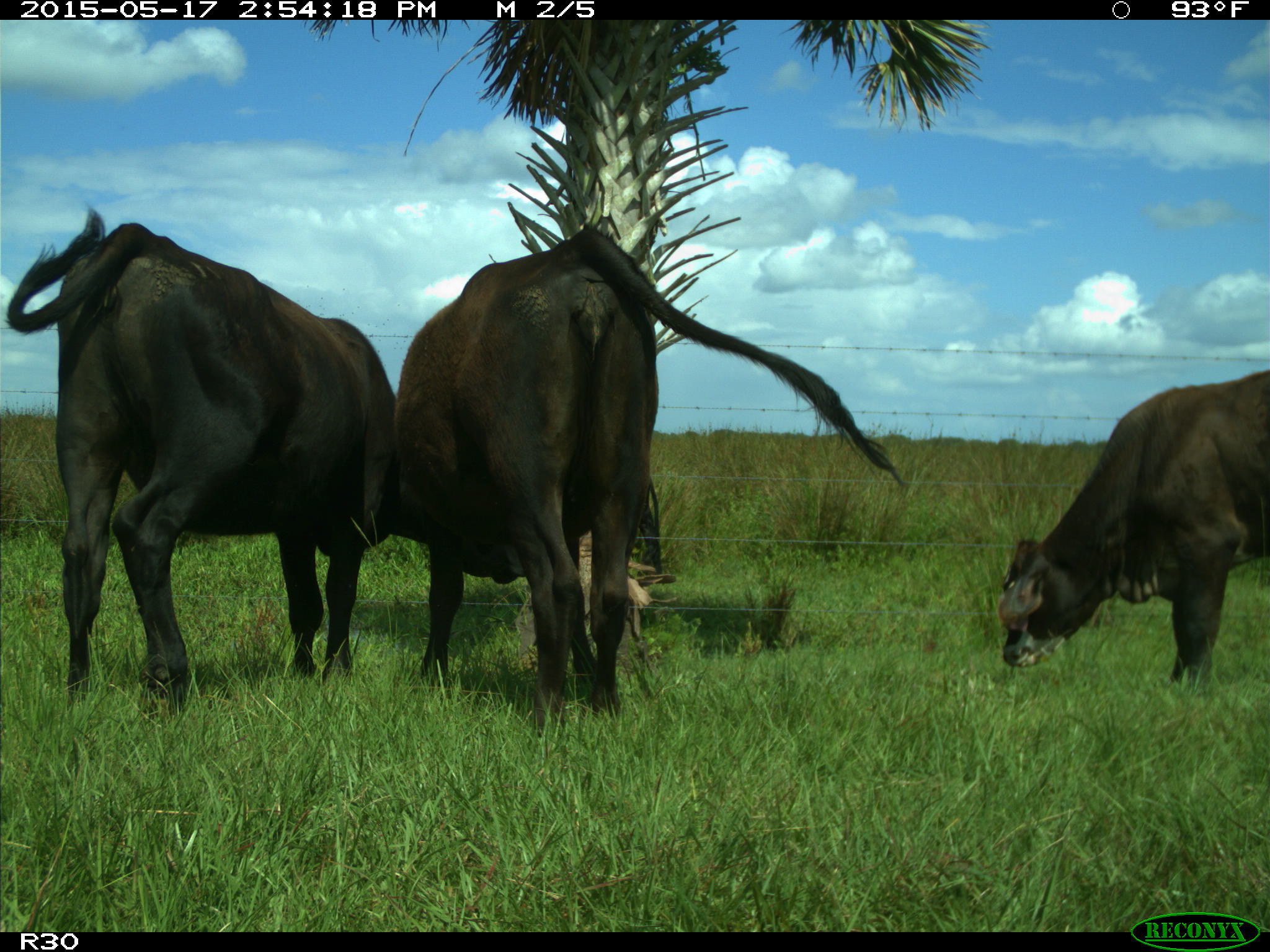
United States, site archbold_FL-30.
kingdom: Animalia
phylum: Chordata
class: Mammalia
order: Artiodactyla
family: Bovidae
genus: Bos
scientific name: Bos taurus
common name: domestic cow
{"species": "Bos taurus (domestic cow)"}